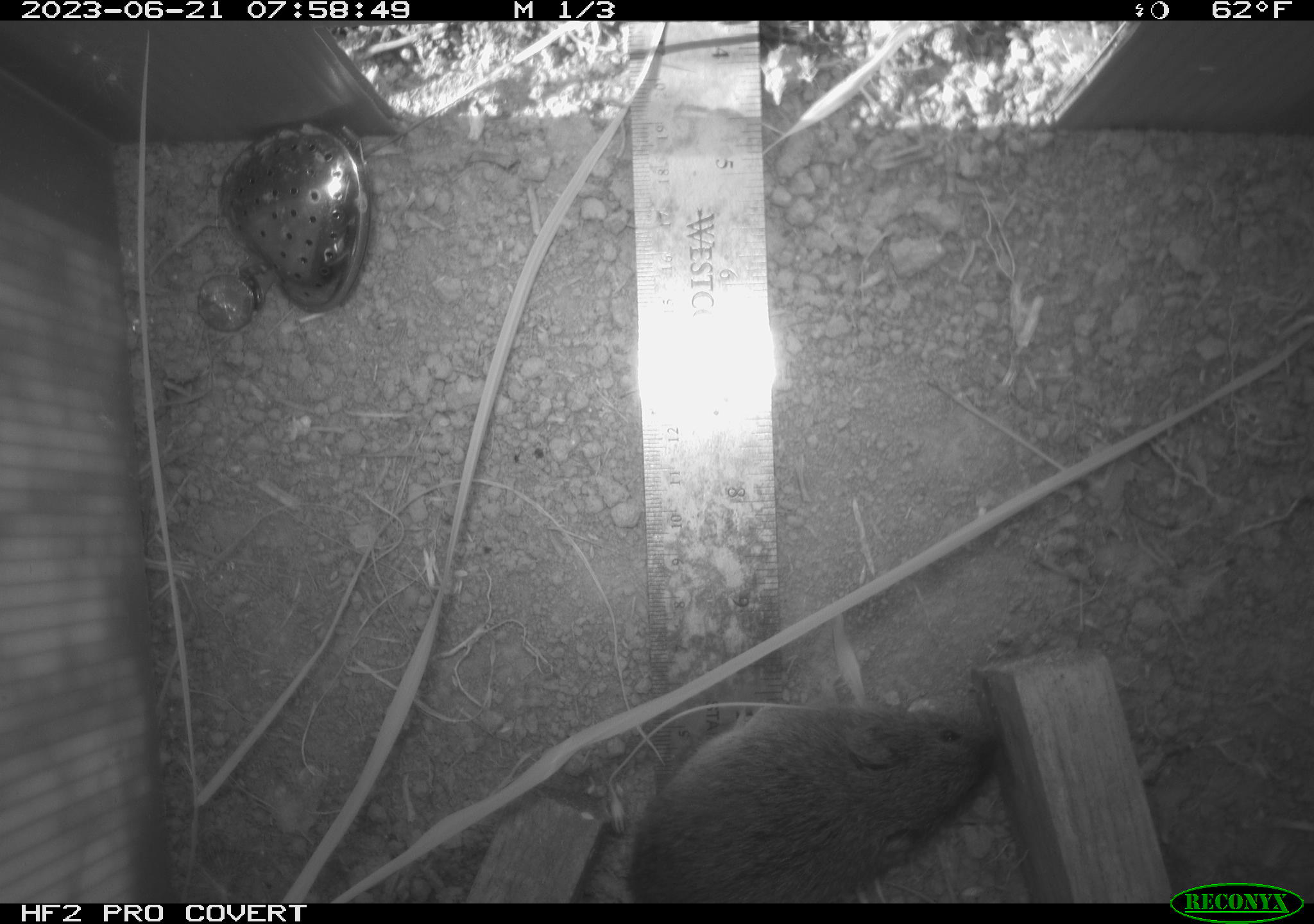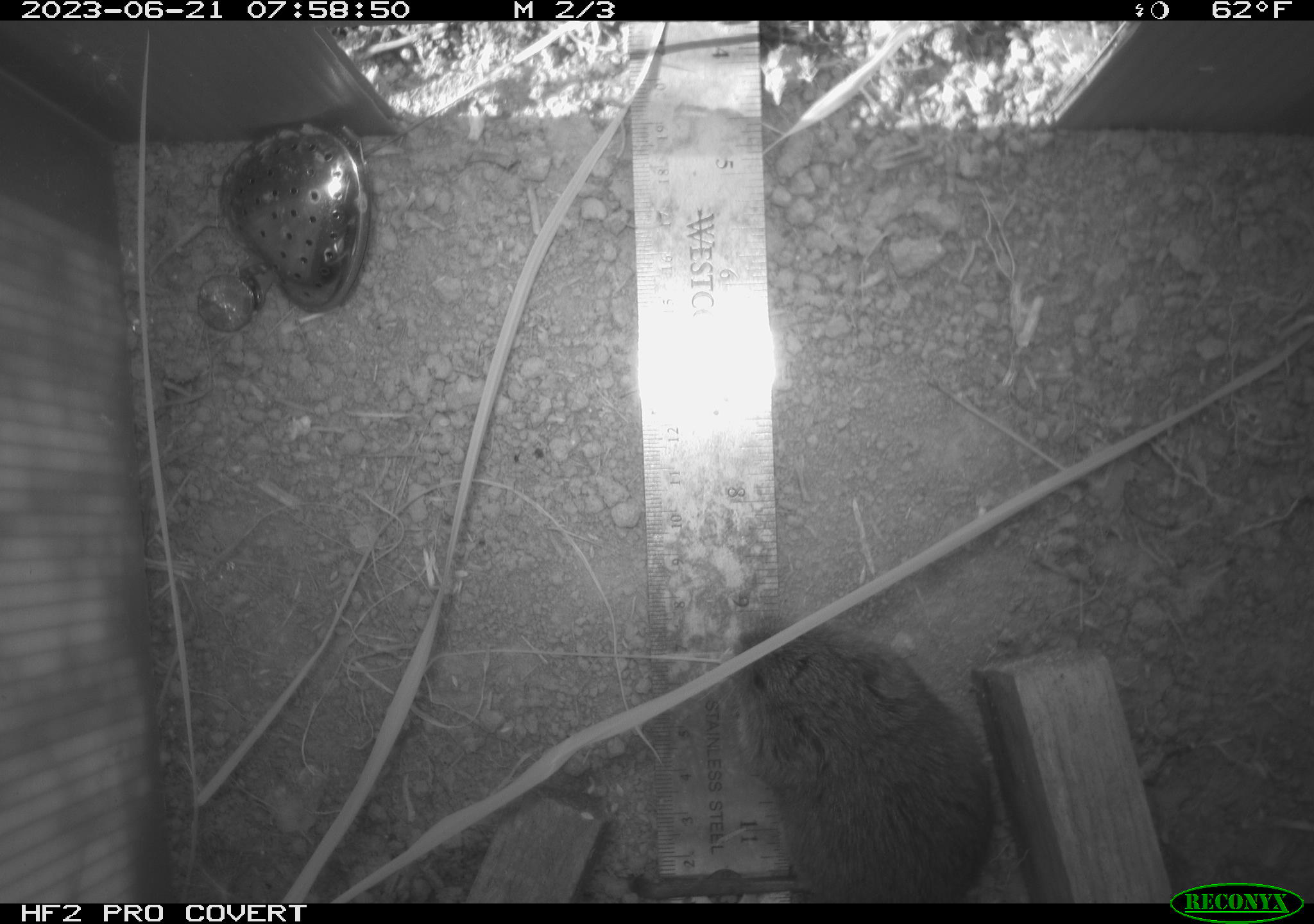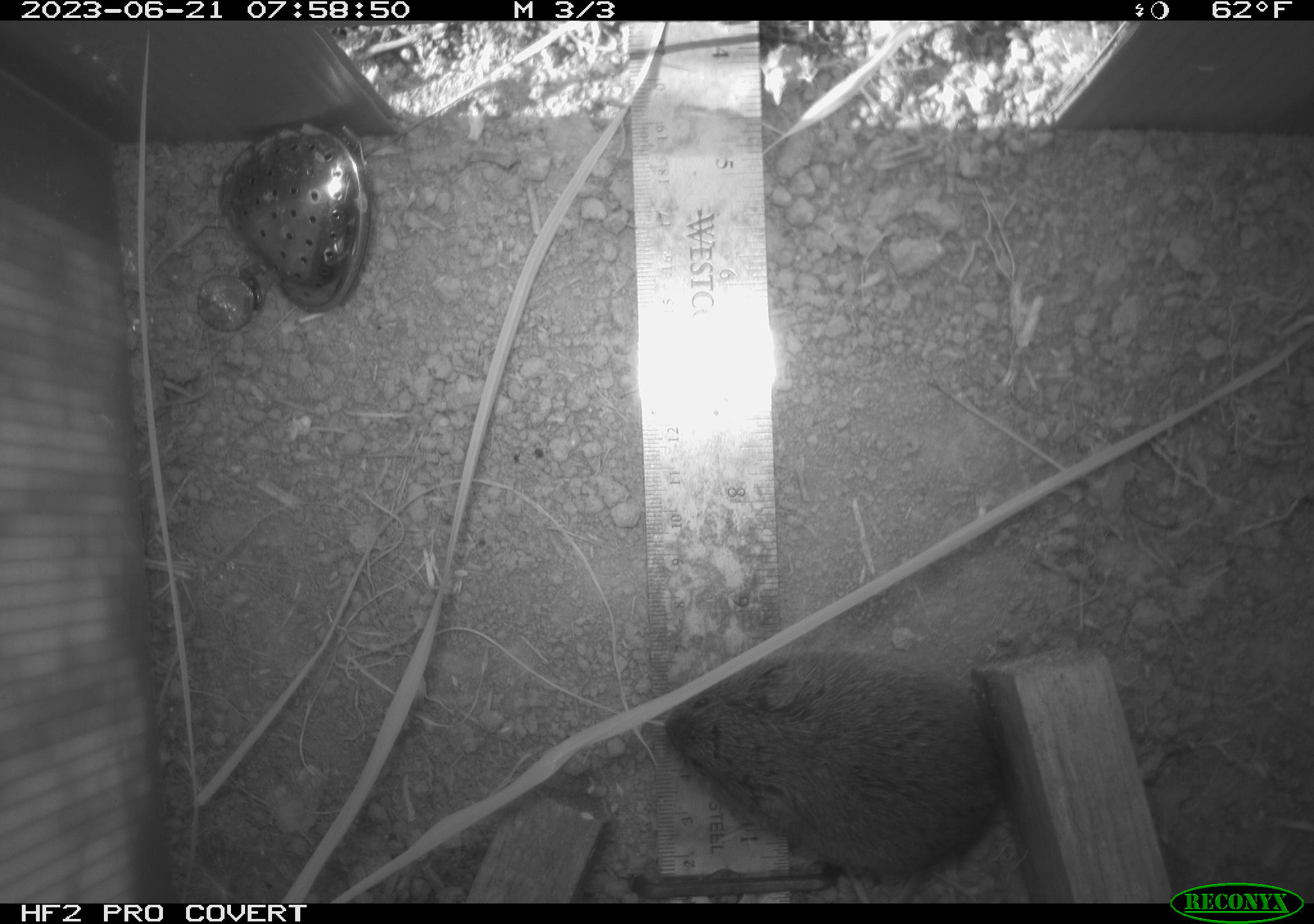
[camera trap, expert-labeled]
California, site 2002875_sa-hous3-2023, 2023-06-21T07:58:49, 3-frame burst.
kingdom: Animalia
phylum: Chordata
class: Mammalia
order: Rodentia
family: Cricetidae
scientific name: Arvicolinae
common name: voles, lemmings, and muskrats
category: arvicolinae subfamily